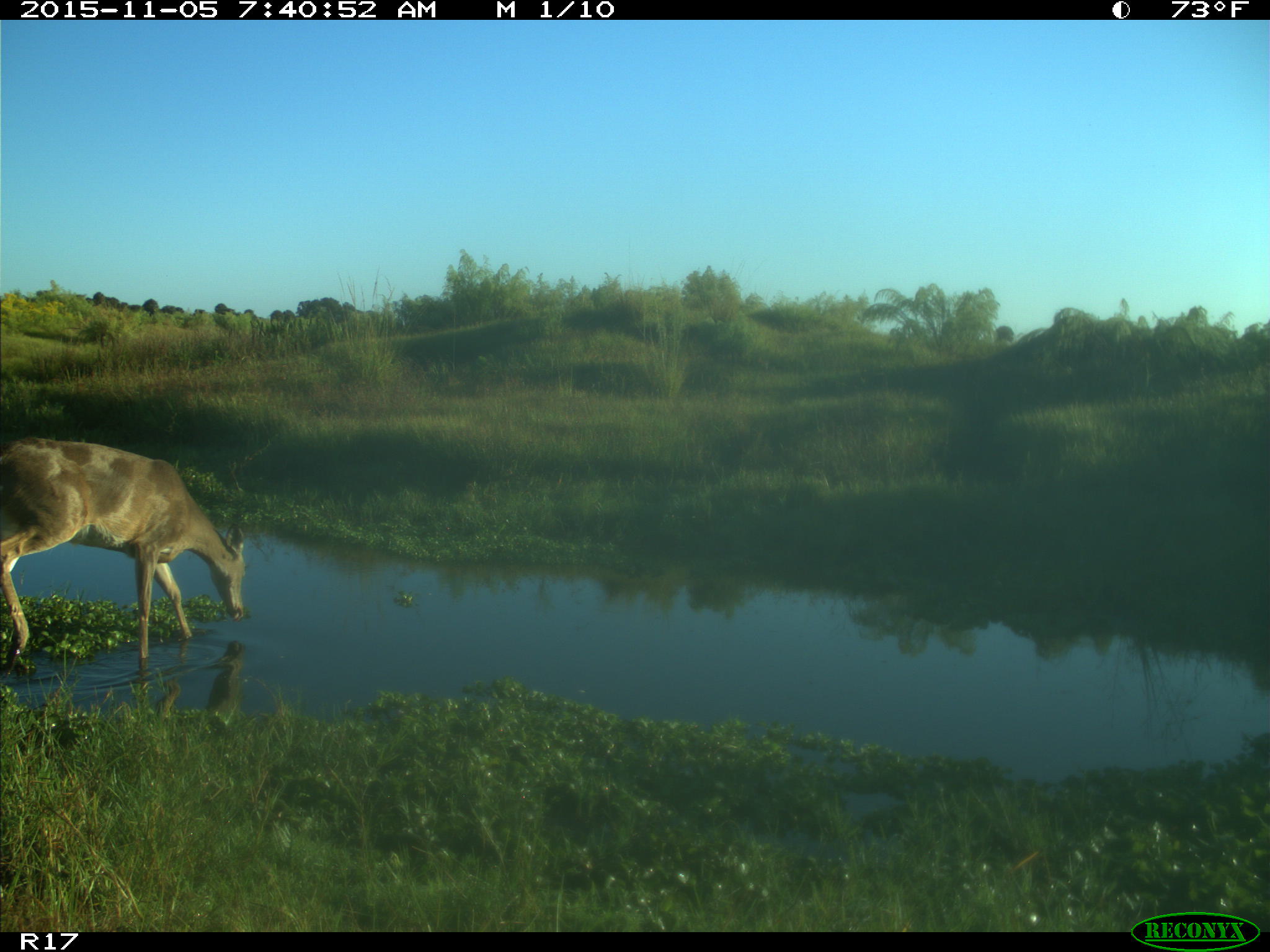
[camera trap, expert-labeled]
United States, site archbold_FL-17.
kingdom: Animalia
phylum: Chordata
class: Mammalia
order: Artiodactyla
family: Cervidae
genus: Odocoileus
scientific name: Odocoileus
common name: deer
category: unidentified deer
Unidentified deer (deer) (Odocoileus).